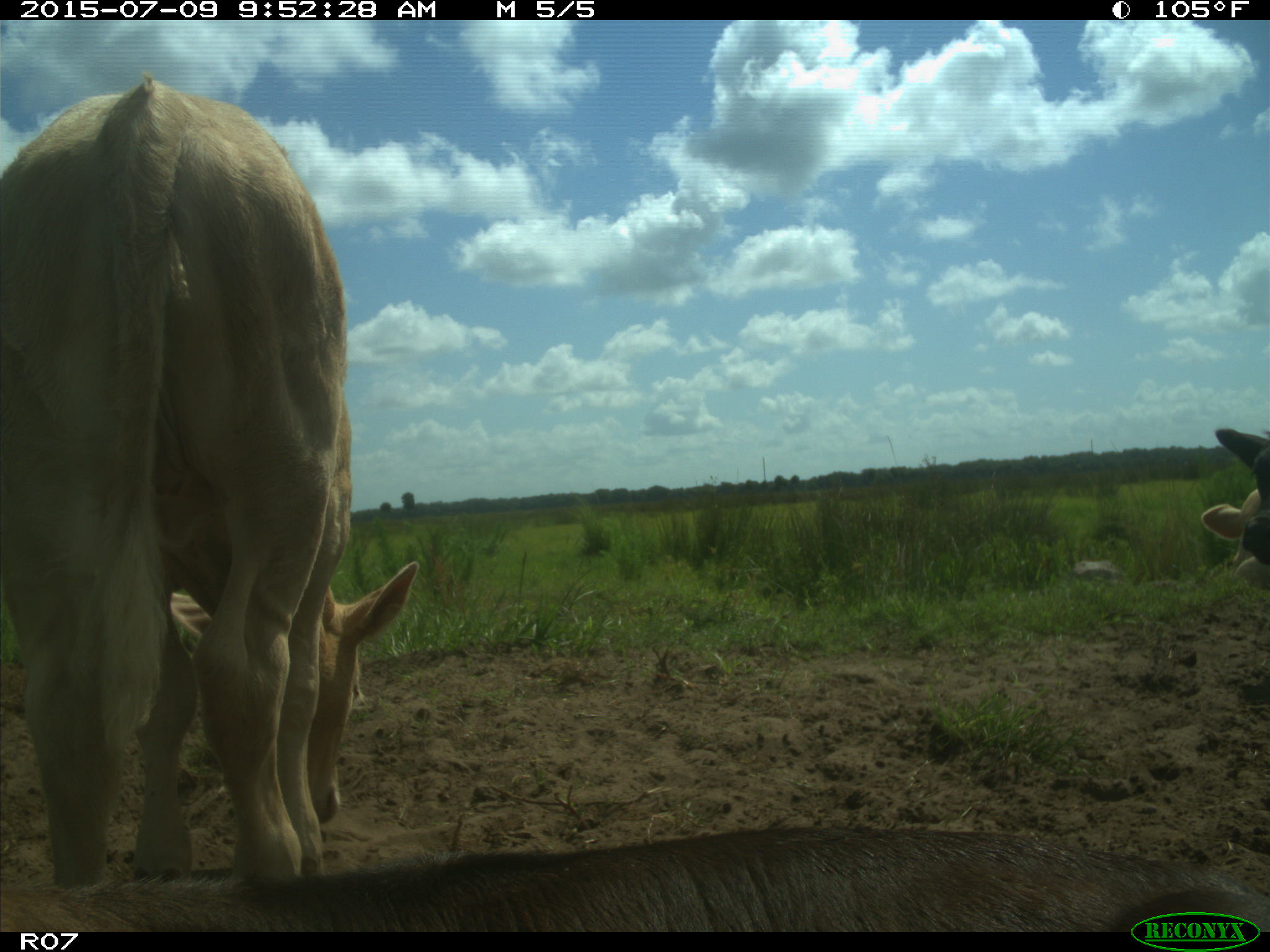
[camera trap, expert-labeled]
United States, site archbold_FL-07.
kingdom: Animalia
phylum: Chordata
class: Mammalia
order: Artiodactyla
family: Bovidae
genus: Bos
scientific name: Bos taurus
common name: domestic cow